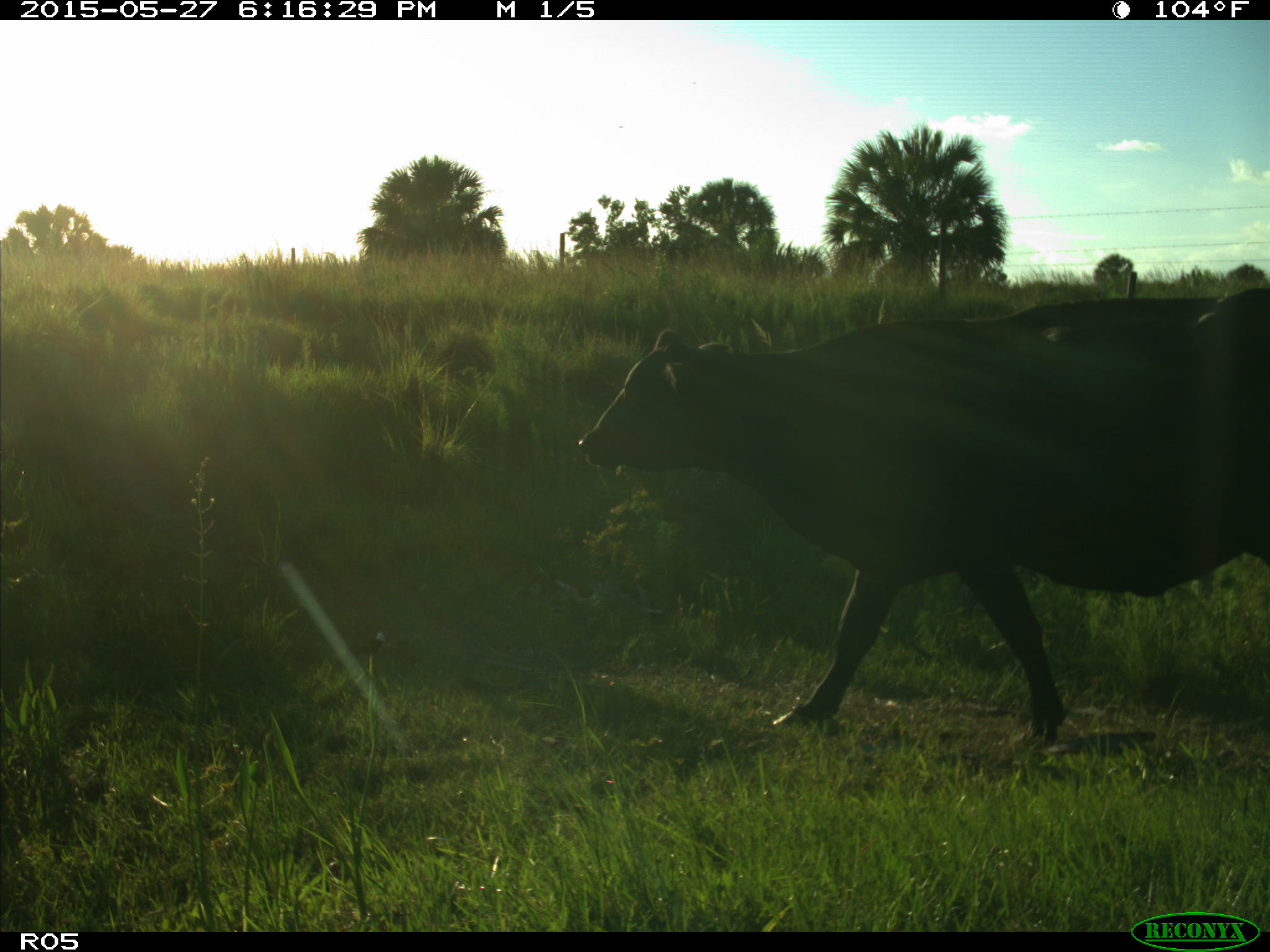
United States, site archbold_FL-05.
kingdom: Animalia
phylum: Chordata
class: Mammalia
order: Artiodactyla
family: Bovidae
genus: Bos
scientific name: Bos taurus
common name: domestic cow